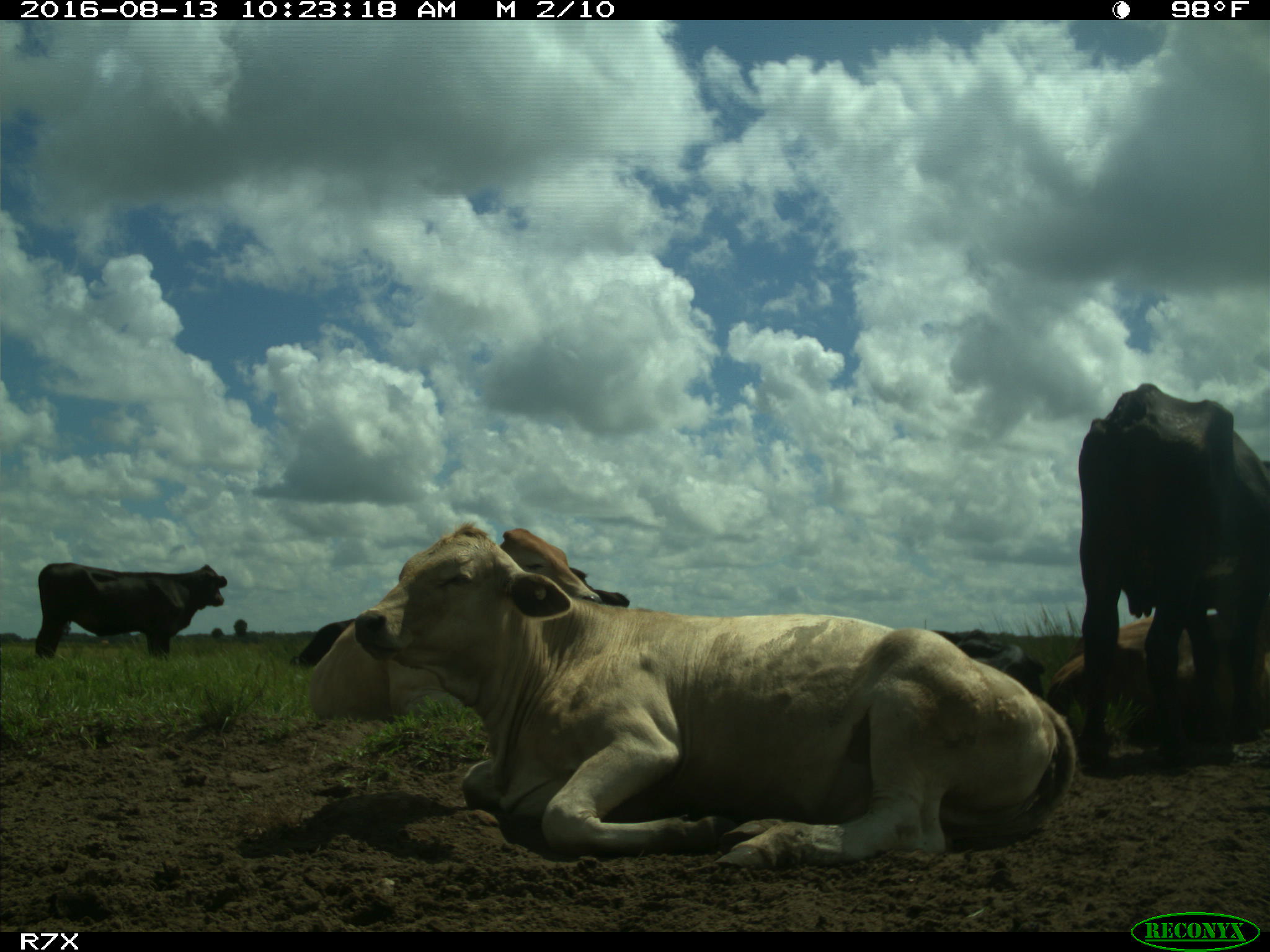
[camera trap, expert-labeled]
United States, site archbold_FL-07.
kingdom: Animalia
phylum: Chordata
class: Mammalia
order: Artiodactyla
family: Bovidae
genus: Bos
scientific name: Bos taurus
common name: domestic cow